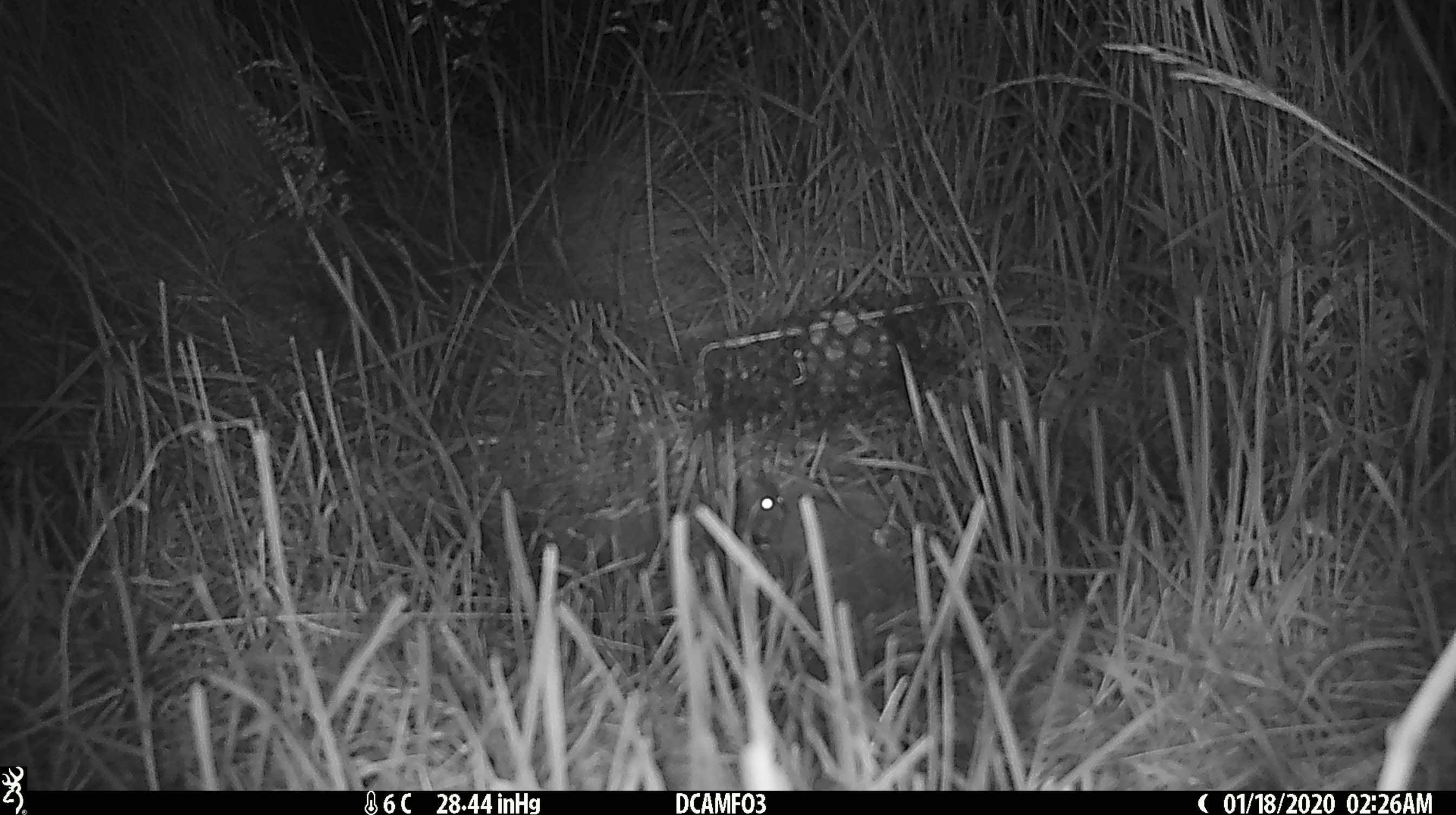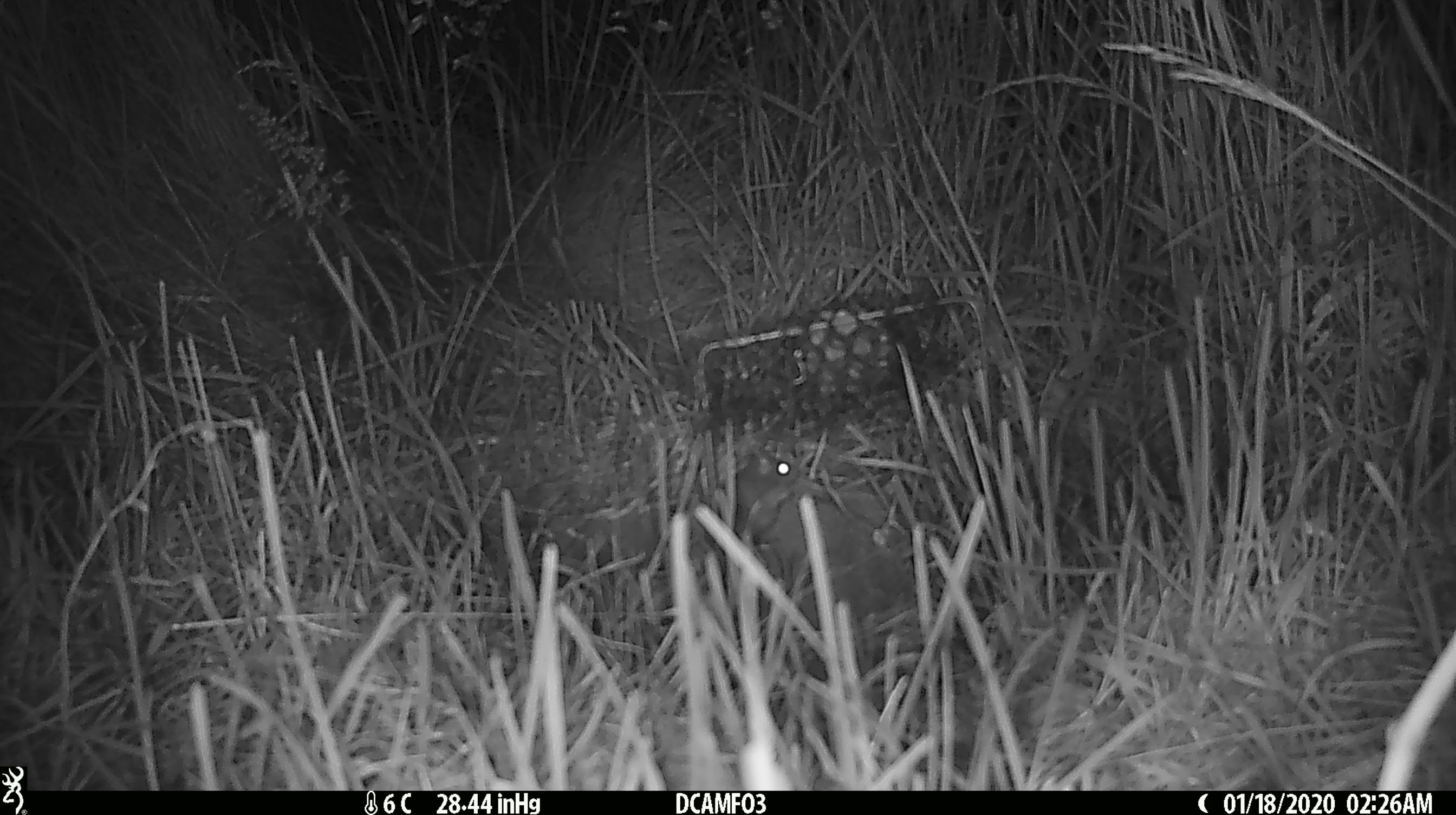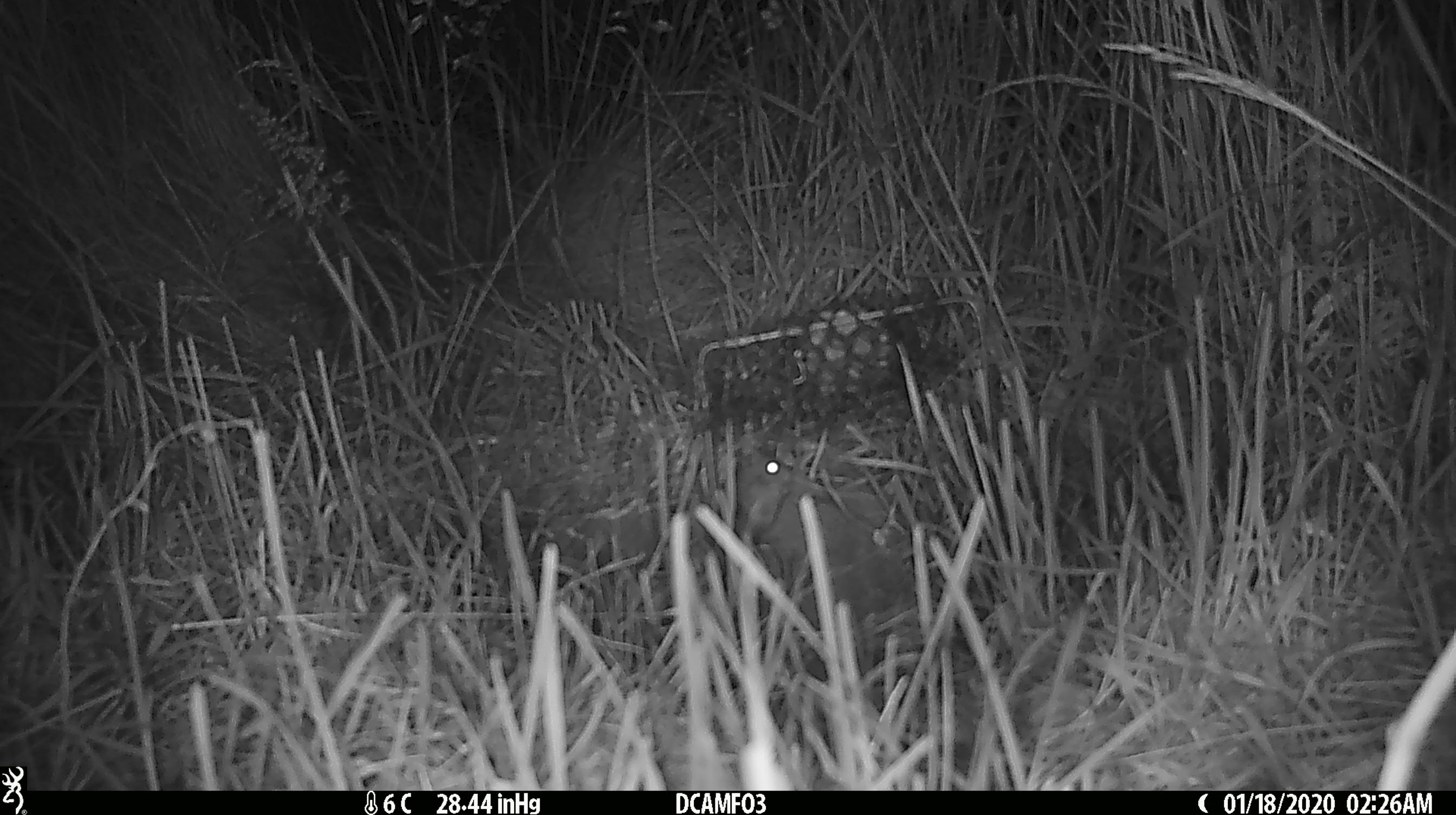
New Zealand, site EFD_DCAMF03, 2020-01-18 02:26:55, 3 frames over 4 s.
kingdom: Animalia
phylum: Chordata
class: Mammalia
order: Rodentia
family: Muridae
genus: Mus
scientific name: Mus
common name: mouse